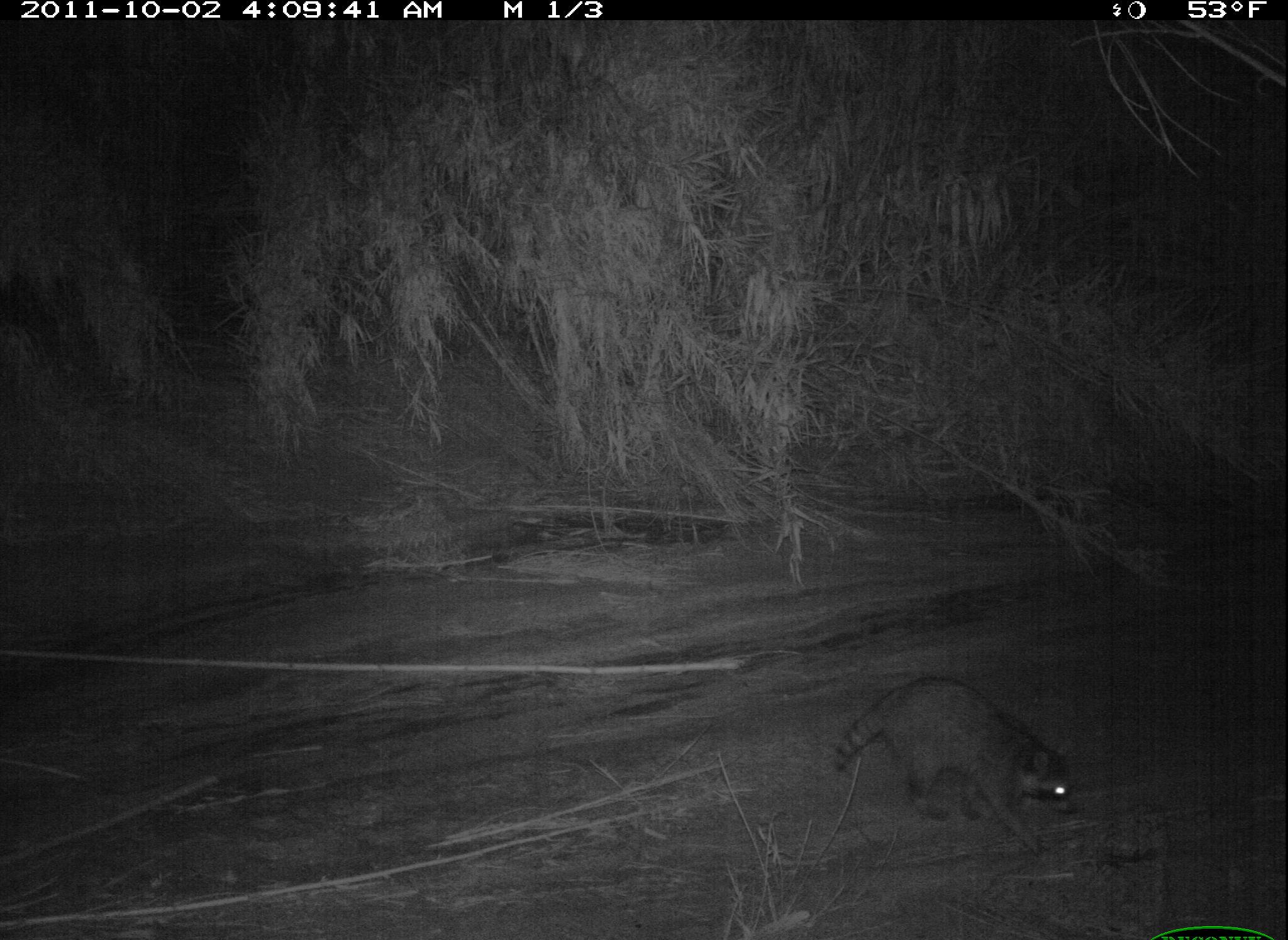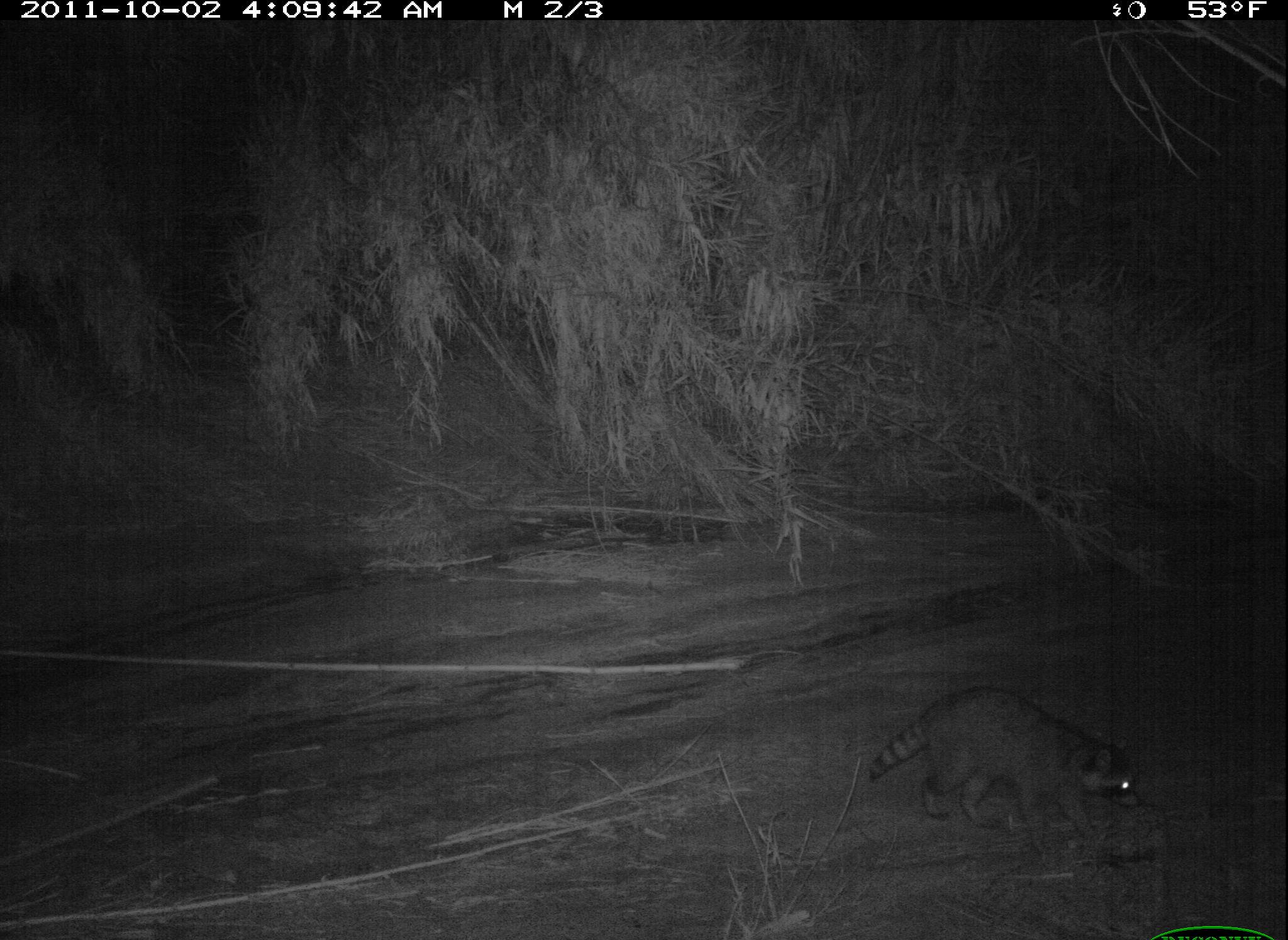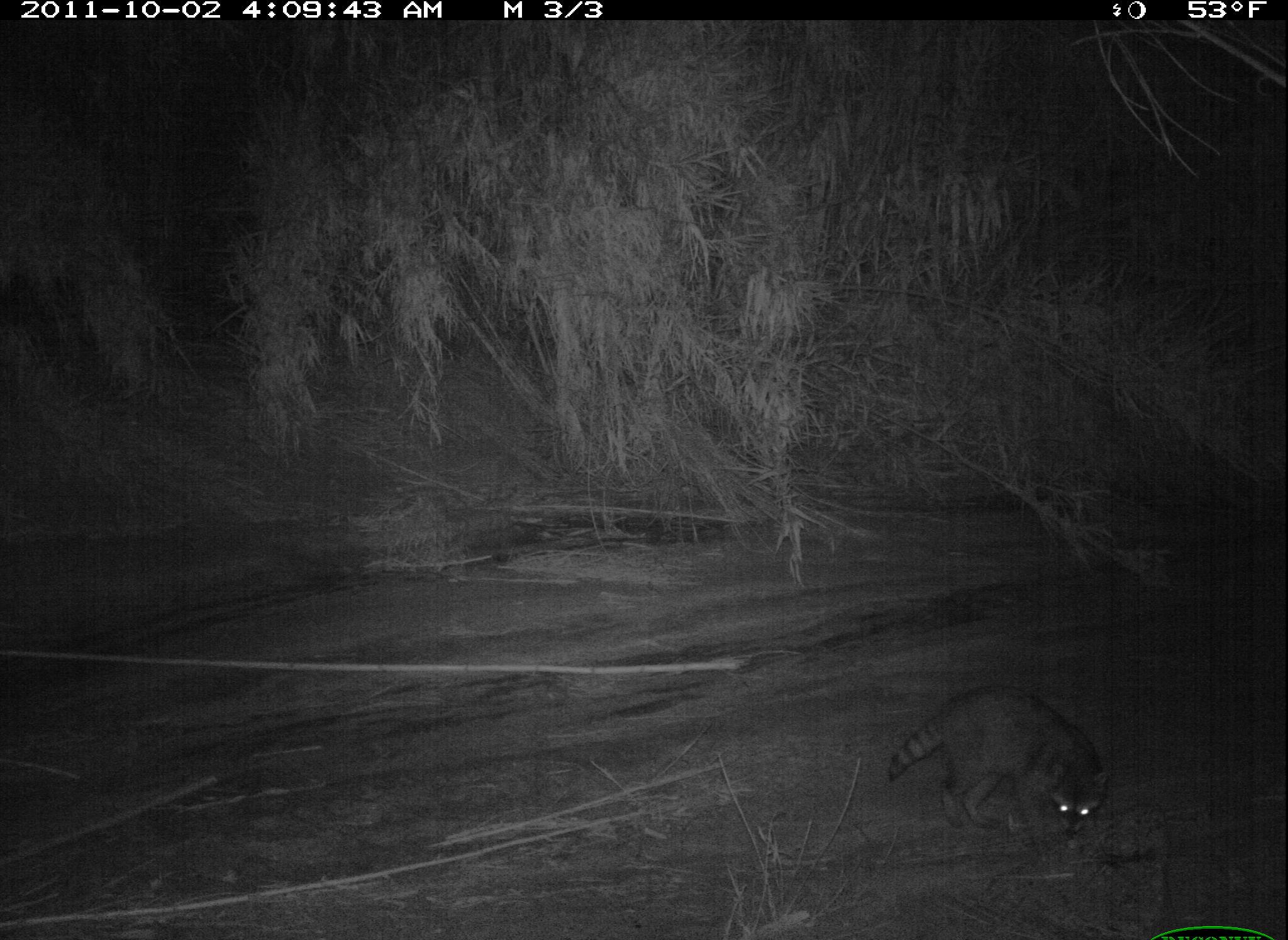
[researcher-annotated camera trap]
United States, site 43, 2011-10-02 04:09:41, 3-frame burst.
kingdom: Animalia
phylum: Chordata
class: Mammalia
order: Carnivora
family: Procyonidae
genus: Procyon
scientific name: Procyon lotor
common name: raccoon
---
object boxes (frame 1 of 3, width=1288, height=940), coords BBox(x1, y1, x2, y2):
raccoon: BBox(824, 664, 1085, 857)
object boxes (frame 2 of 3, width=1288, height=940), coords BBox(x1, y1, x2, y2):
raccoon: BBox(863, 675, 1148, 865)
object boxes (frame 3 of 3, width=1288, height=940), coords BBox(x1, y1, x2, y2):
raccoon: BBox(877, 675, 1125, 863)